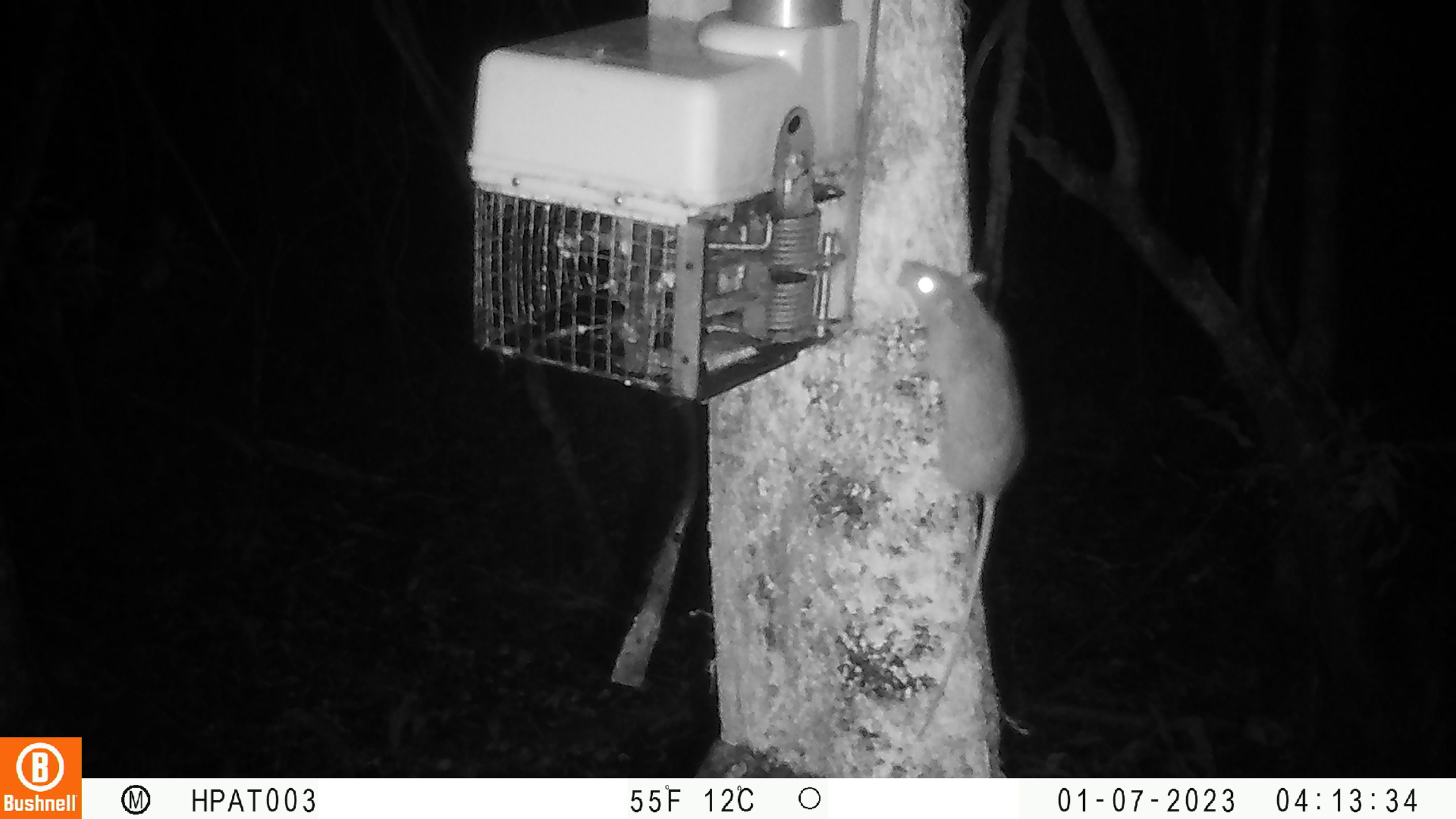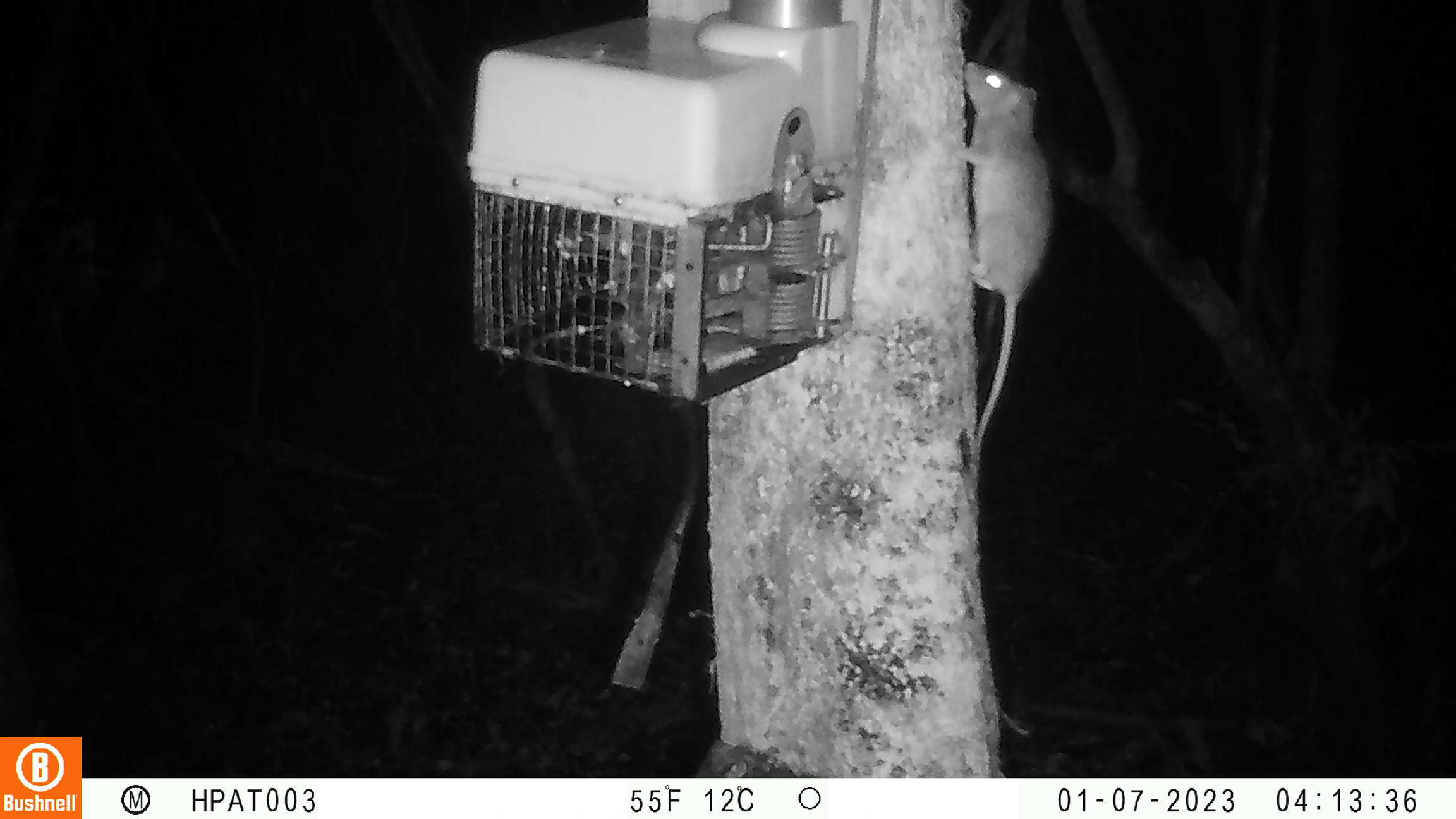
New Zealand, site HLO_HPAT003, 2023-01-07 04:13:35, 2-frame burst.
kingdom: Animalia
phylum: Chordata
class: Mammalia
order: Rodentia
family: Muridae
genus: Rattus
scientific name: Rattus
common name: rat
Rat (Rattus).